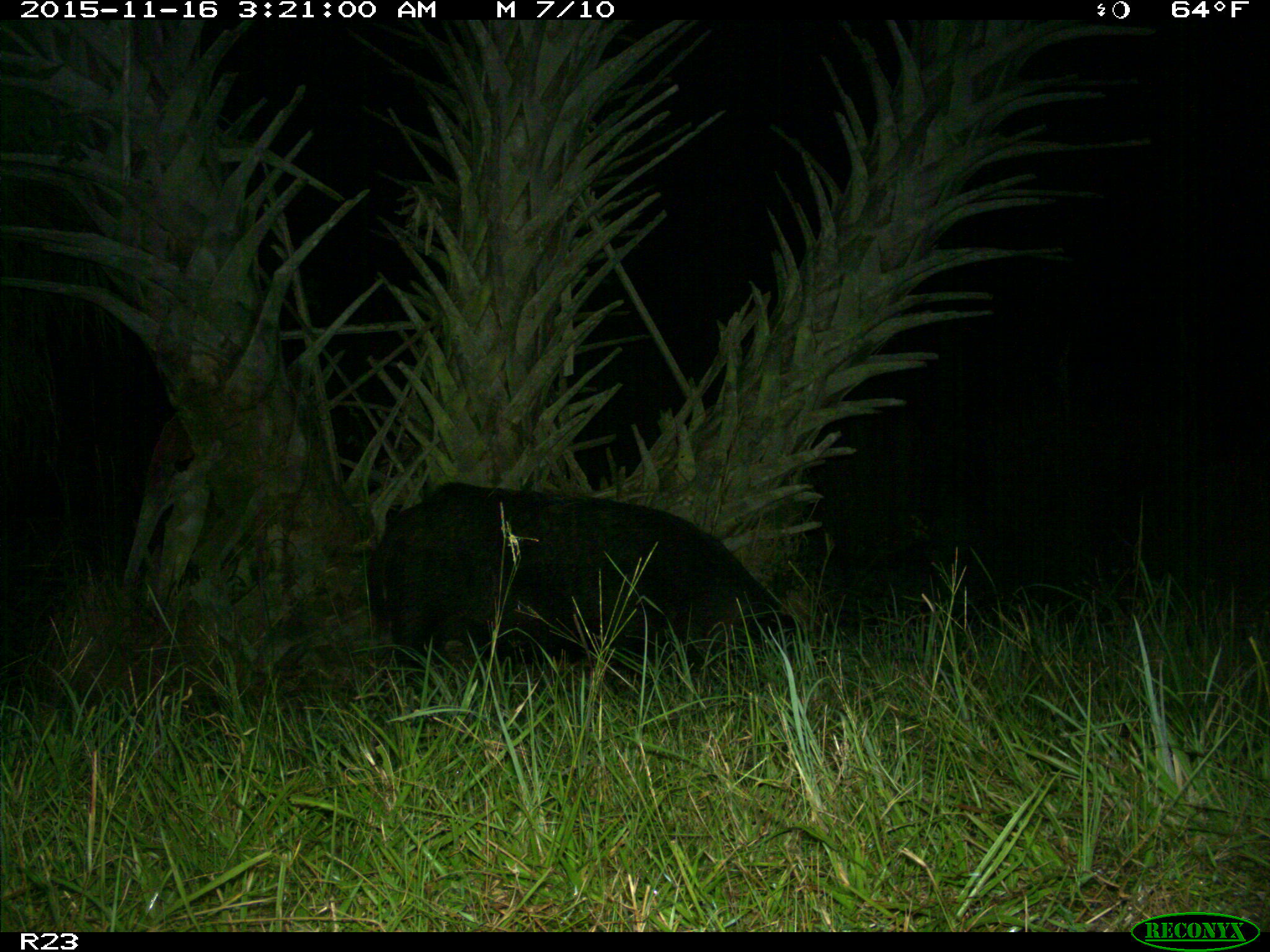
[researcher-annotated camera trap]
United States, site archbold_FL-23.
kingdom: Animalia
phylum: Chordata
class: Mammalia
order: Artiodactyla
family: Suidae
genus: Sus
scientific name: Sus scrofa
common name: wild boar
Sus scrofa (wild boar).